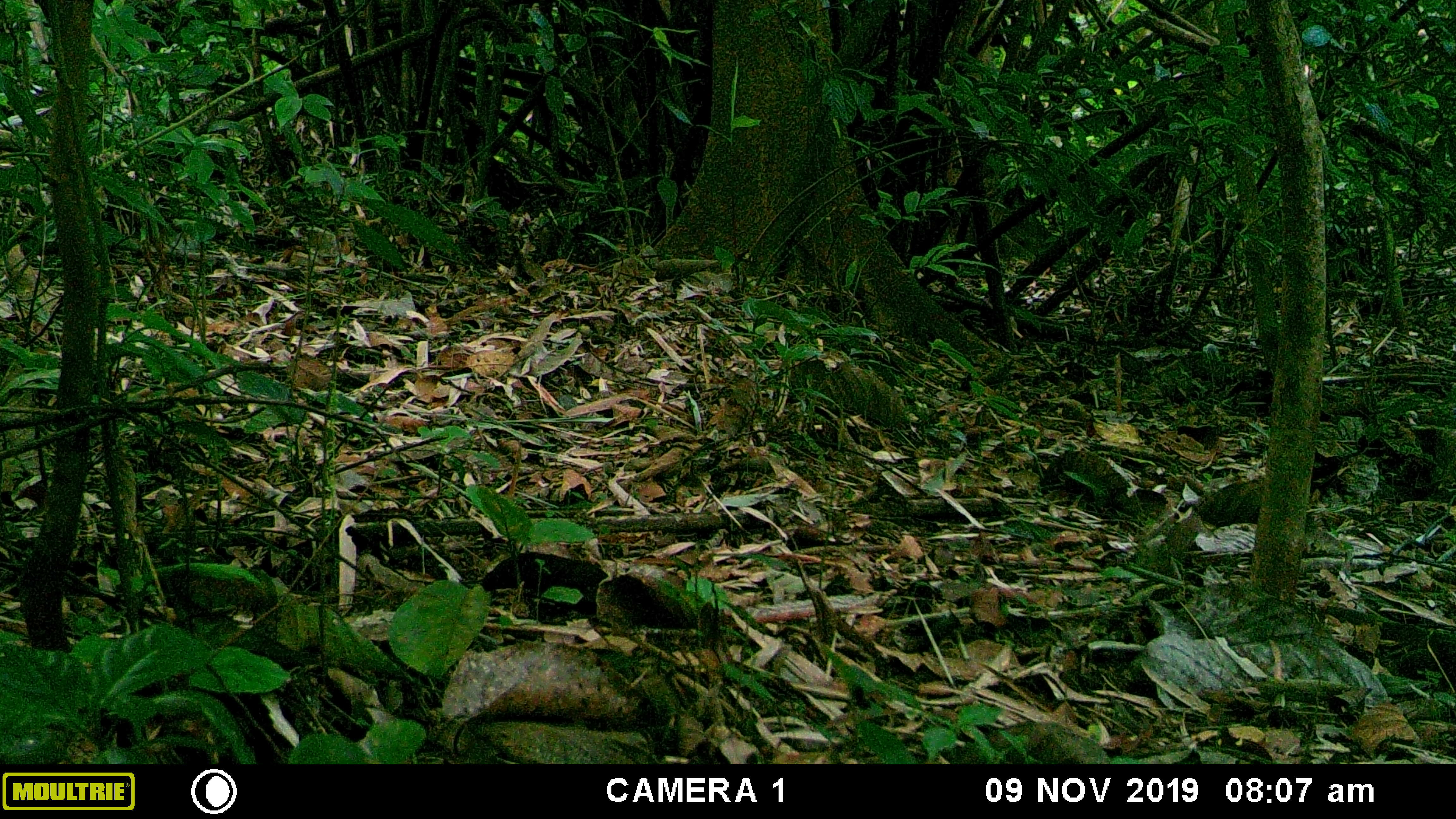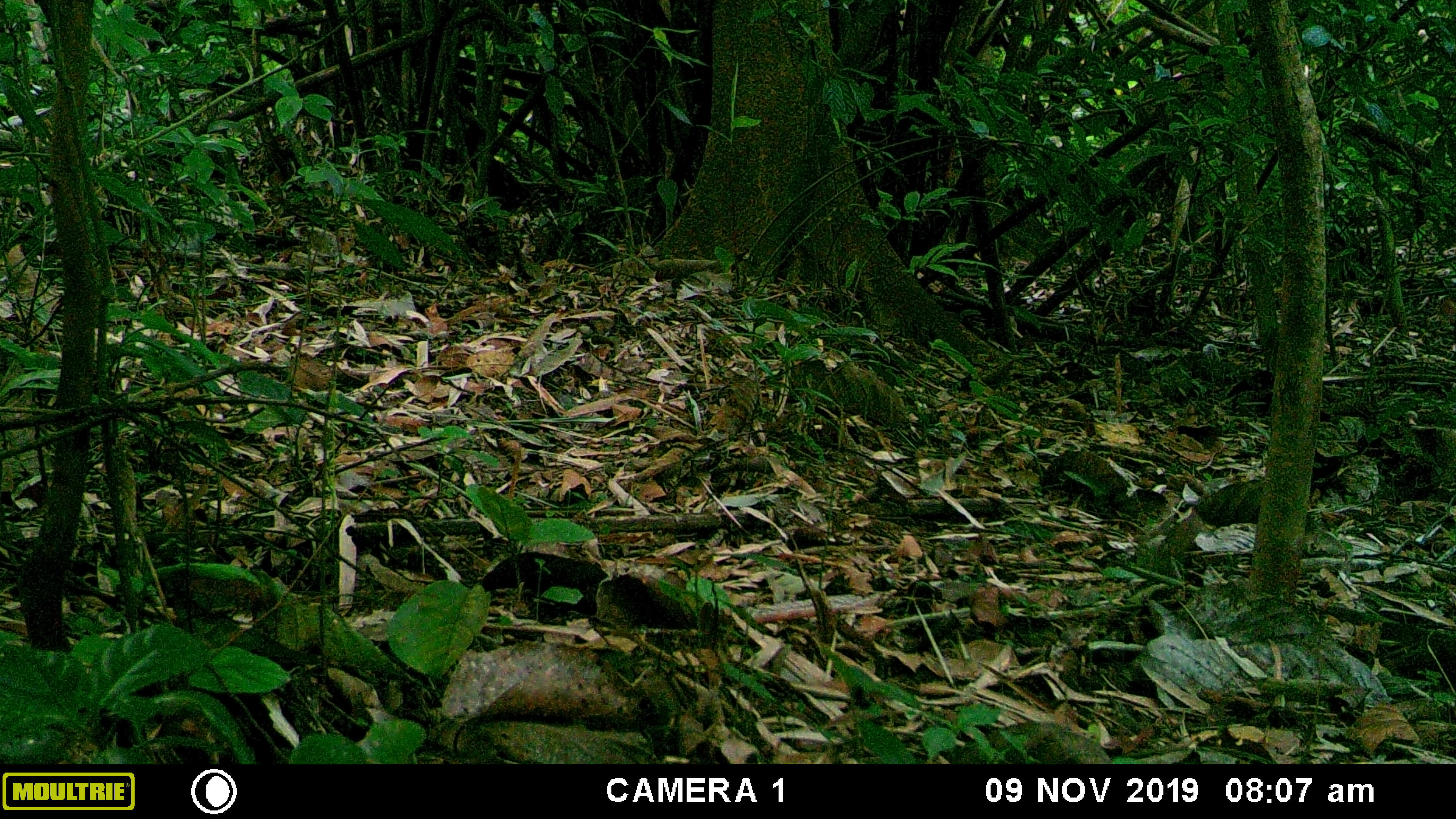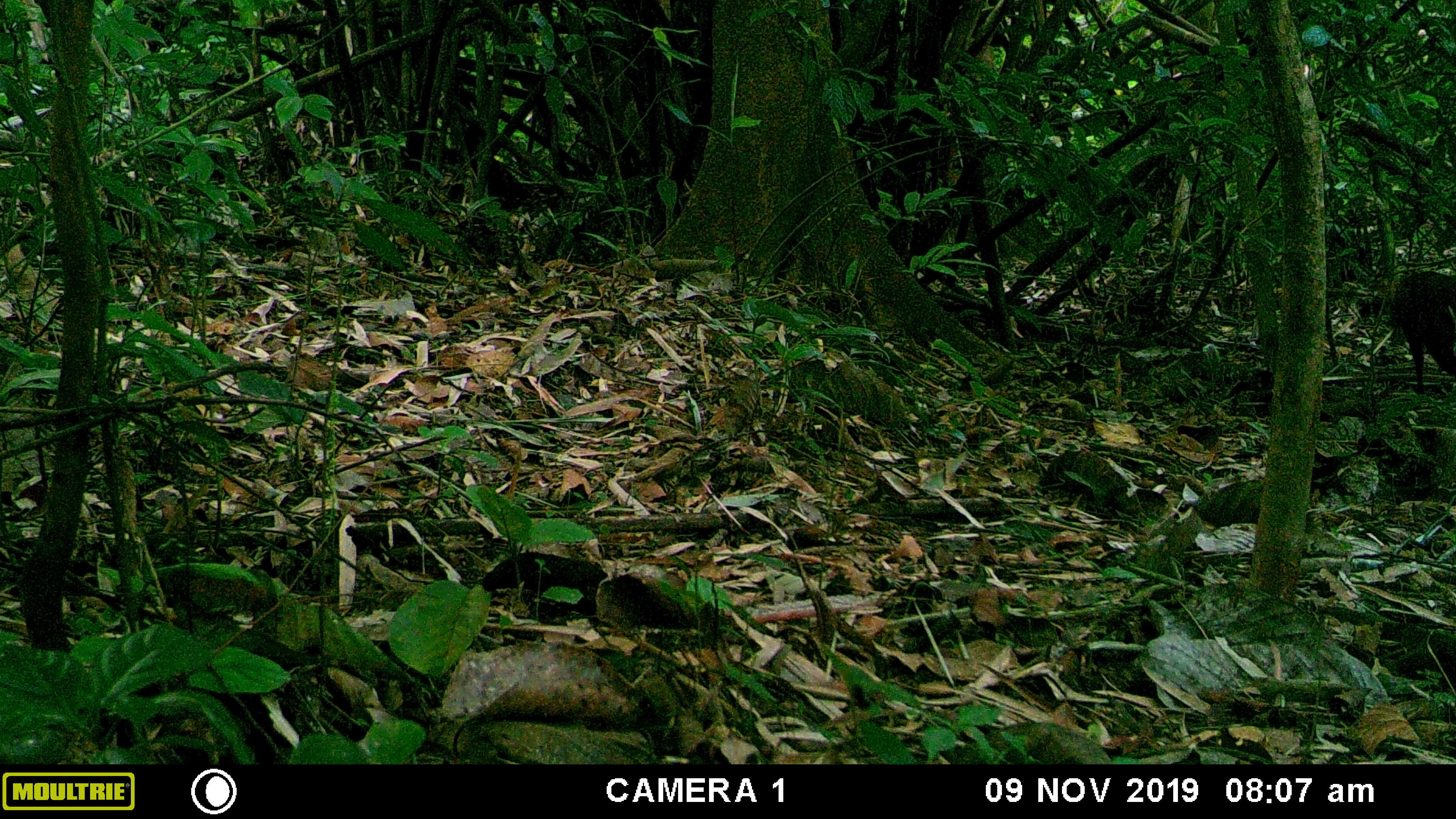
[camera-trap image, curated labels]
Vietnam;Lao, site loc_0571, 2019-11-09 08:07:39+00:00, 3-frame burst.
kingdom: Animalia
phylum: Chordata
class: Mammalia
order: Artiodactyla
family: Cervidae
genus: Muntiacus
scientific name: Muntiacus rooseveltorum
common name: roosevelt's muntjac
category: roosevelts muntjac group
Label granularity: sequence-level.